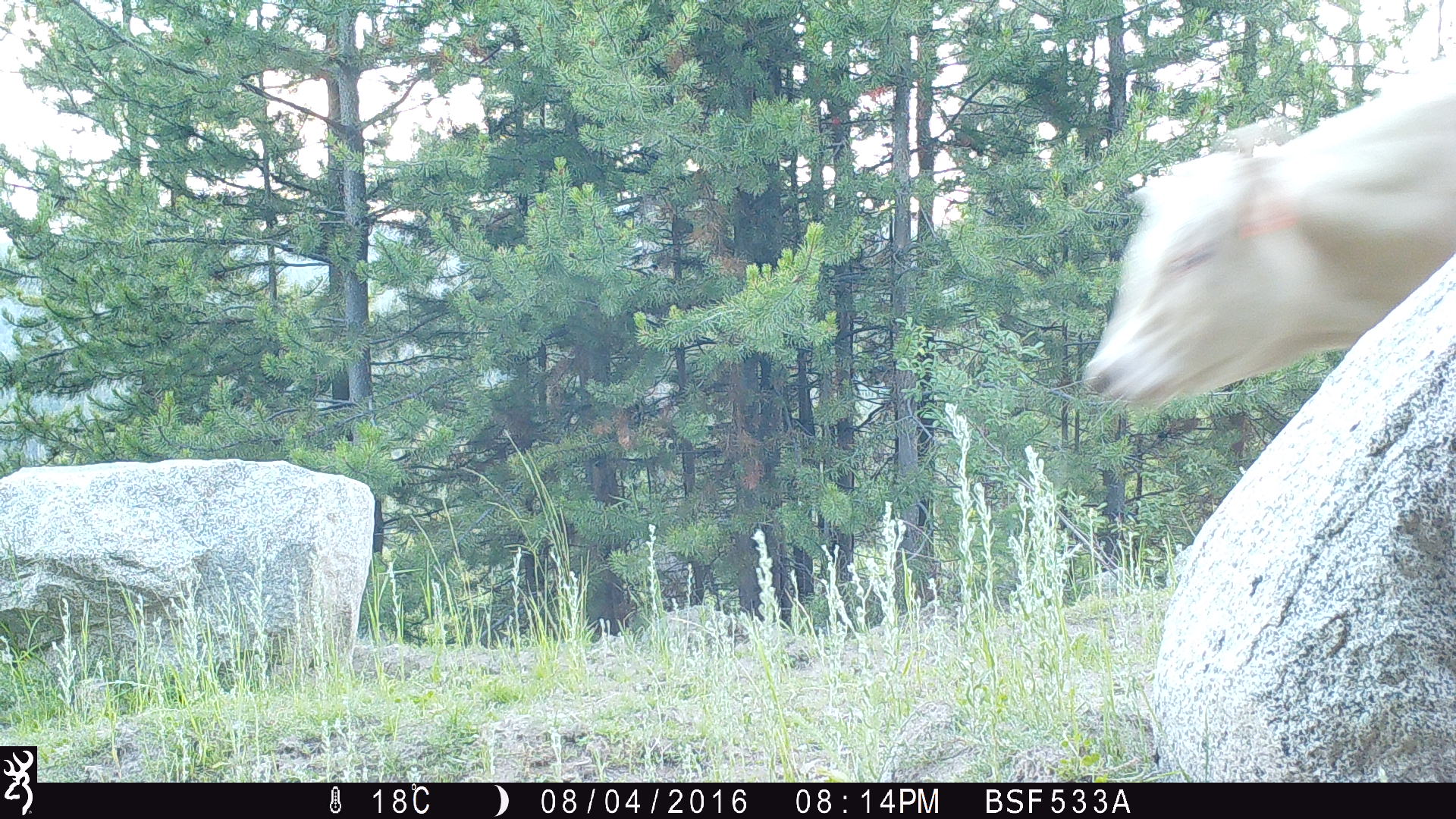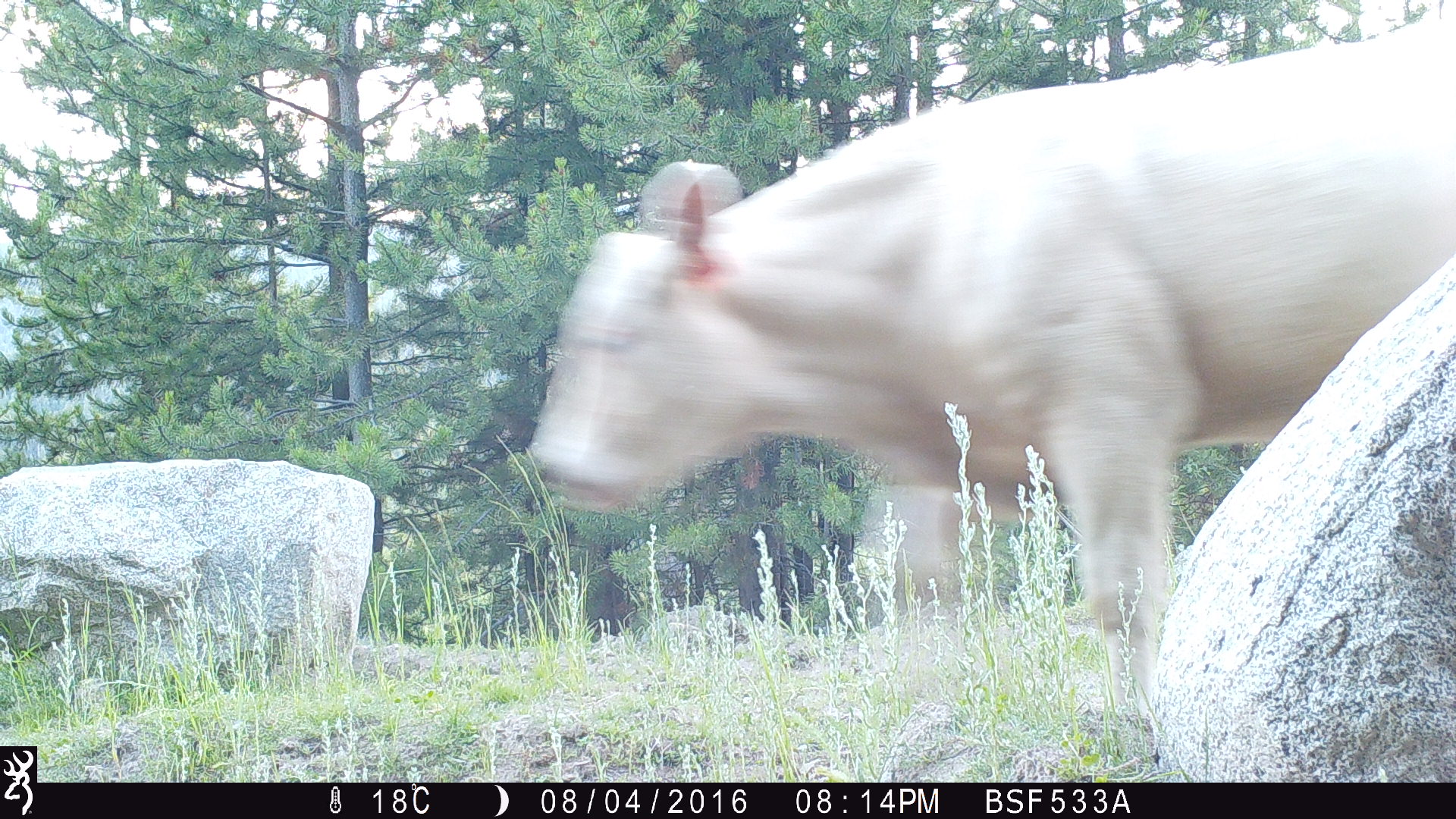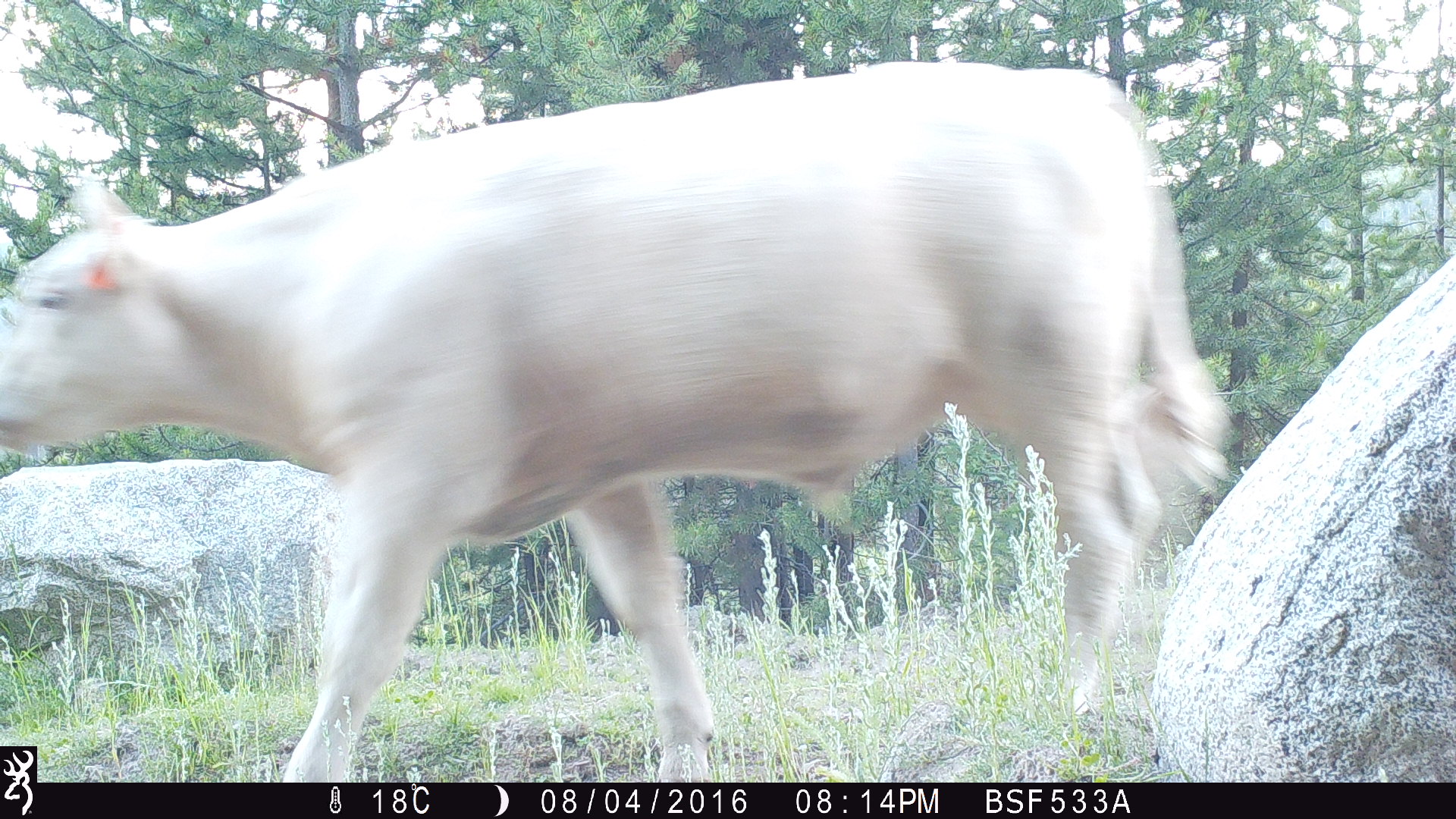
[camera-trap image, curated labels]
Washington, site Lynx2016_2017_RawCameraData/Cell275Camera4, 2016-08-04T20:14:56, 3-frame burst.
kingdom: Animalia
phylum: Chordata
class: Mammalia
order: Artiodactyla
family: Bovidae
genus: Bos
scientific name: Bos taurus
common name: domestic cattle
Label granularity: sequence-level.